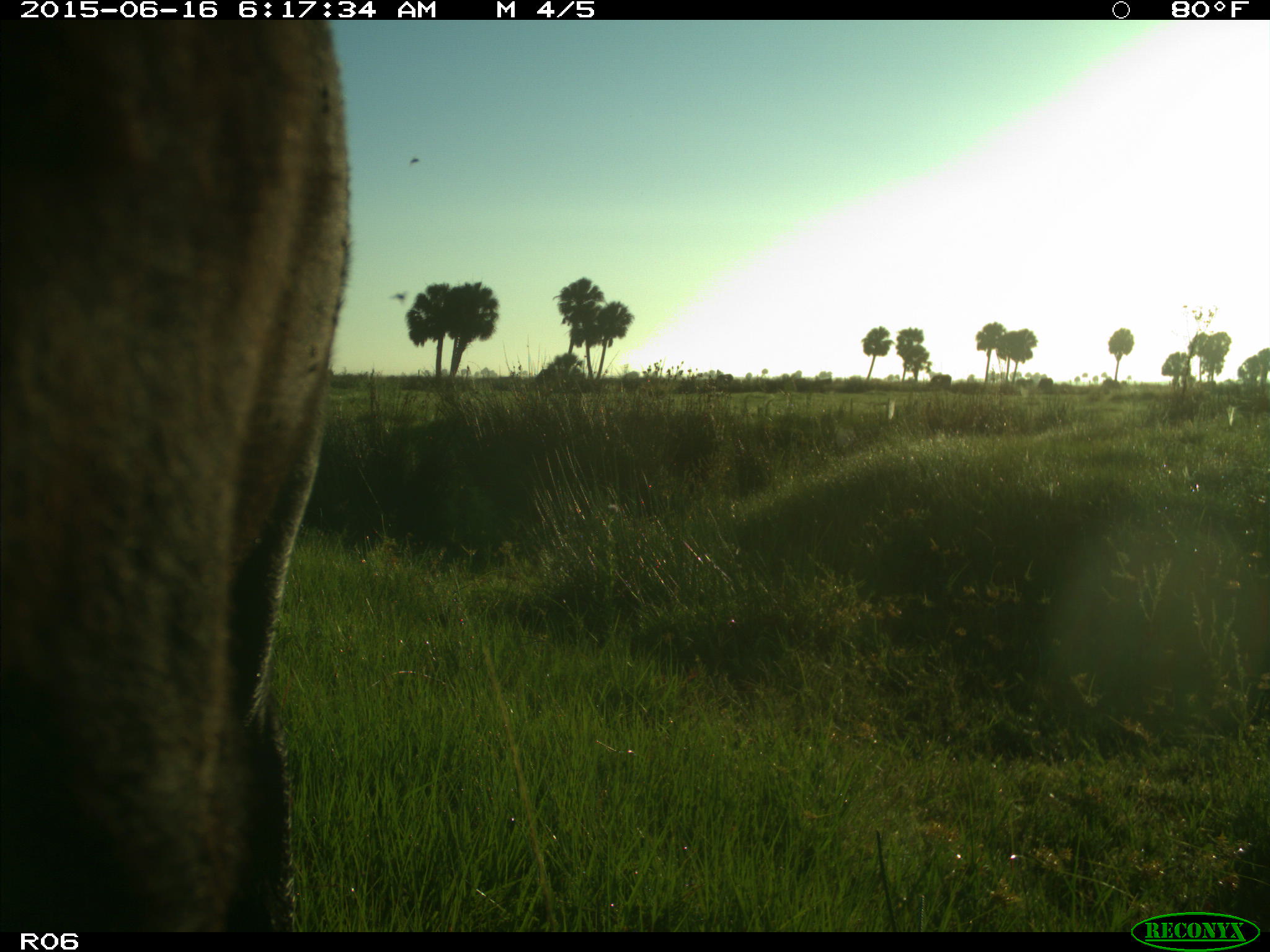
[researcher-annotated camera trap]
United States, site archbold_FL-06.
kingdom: Animalia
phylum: Chordata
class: Mammalia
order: Artiodactyla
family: Bovidae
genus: Bos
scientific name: Bos taurus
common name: domestic cow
Bos taurus (domestic cow).